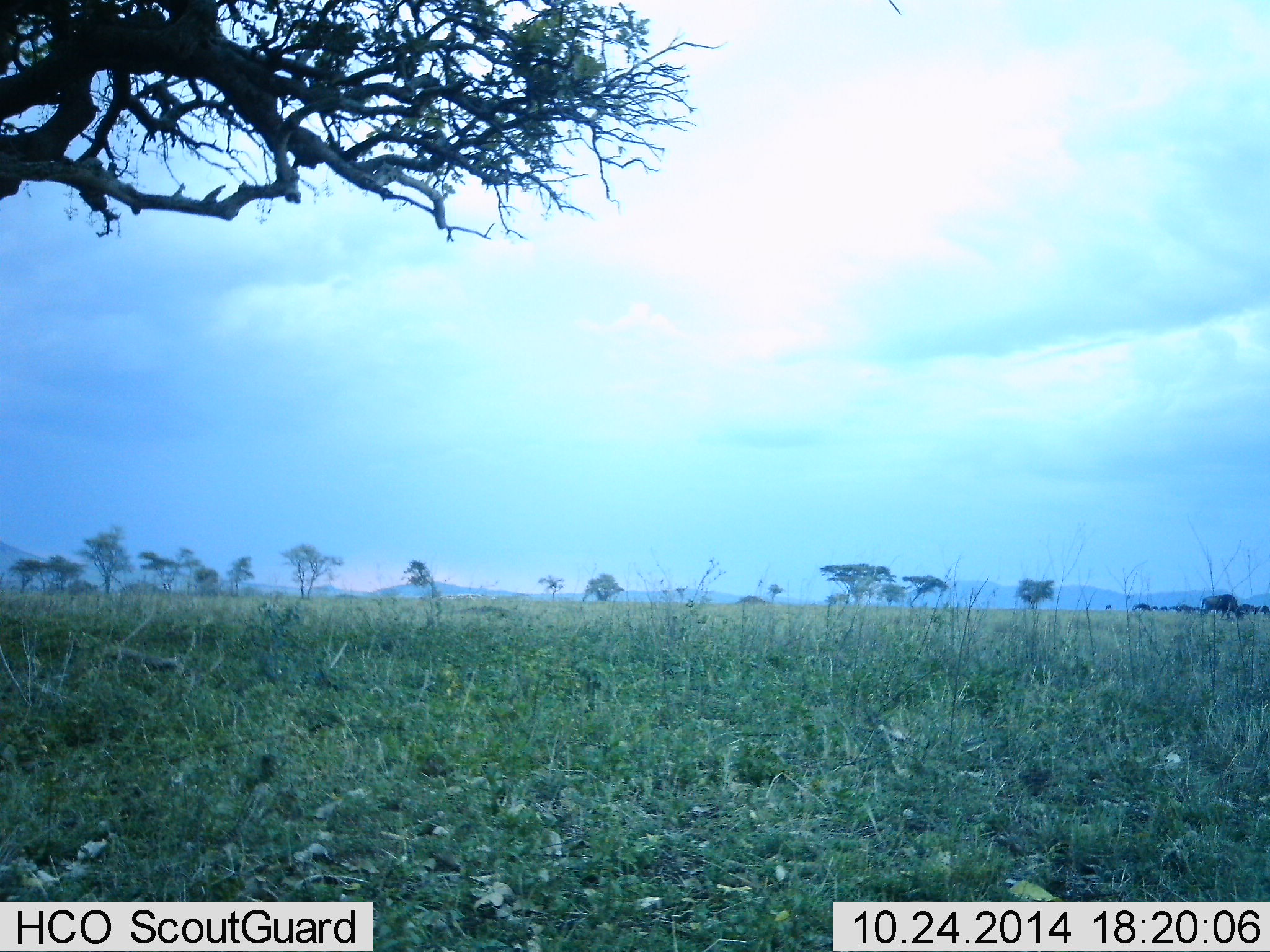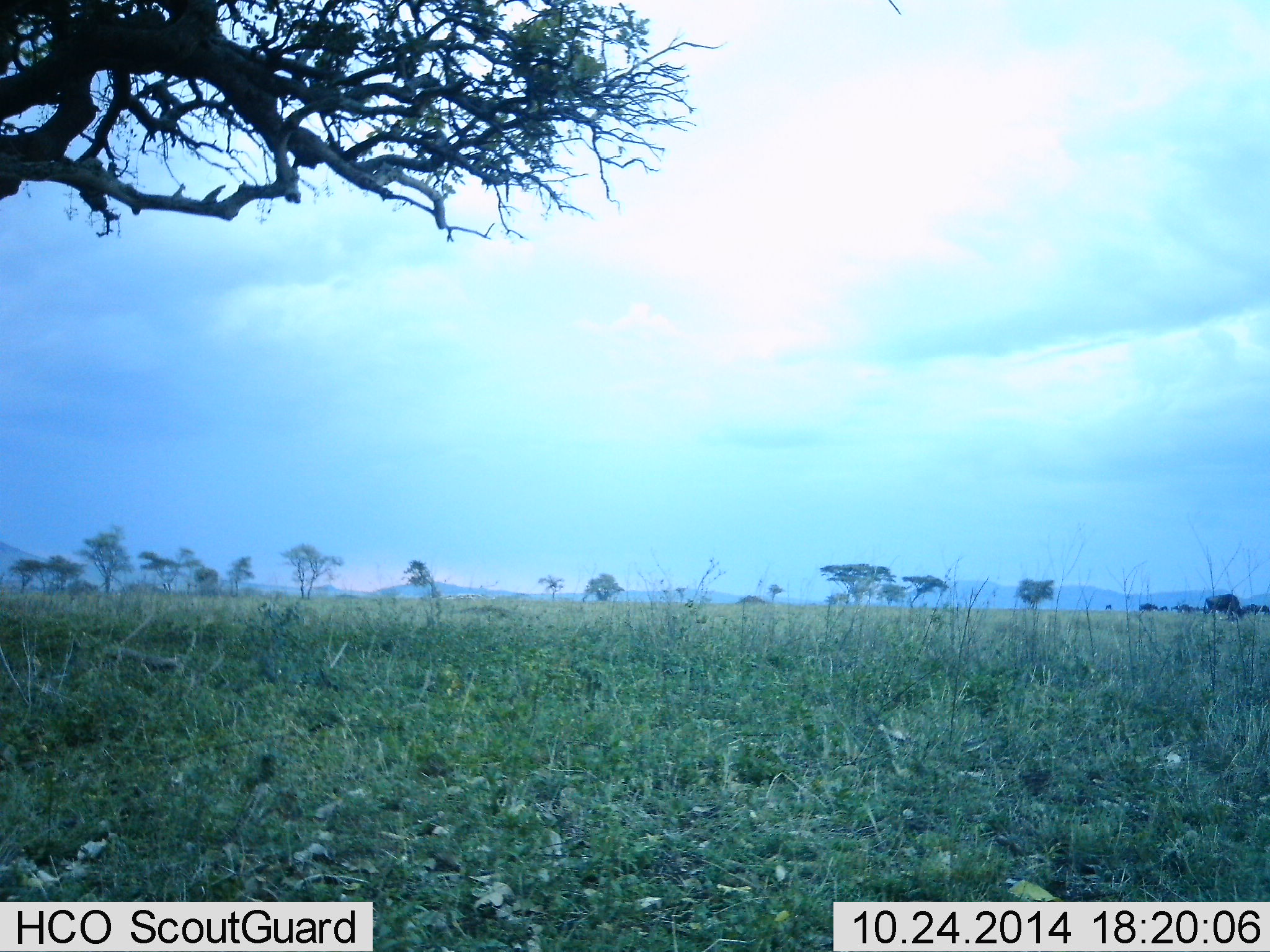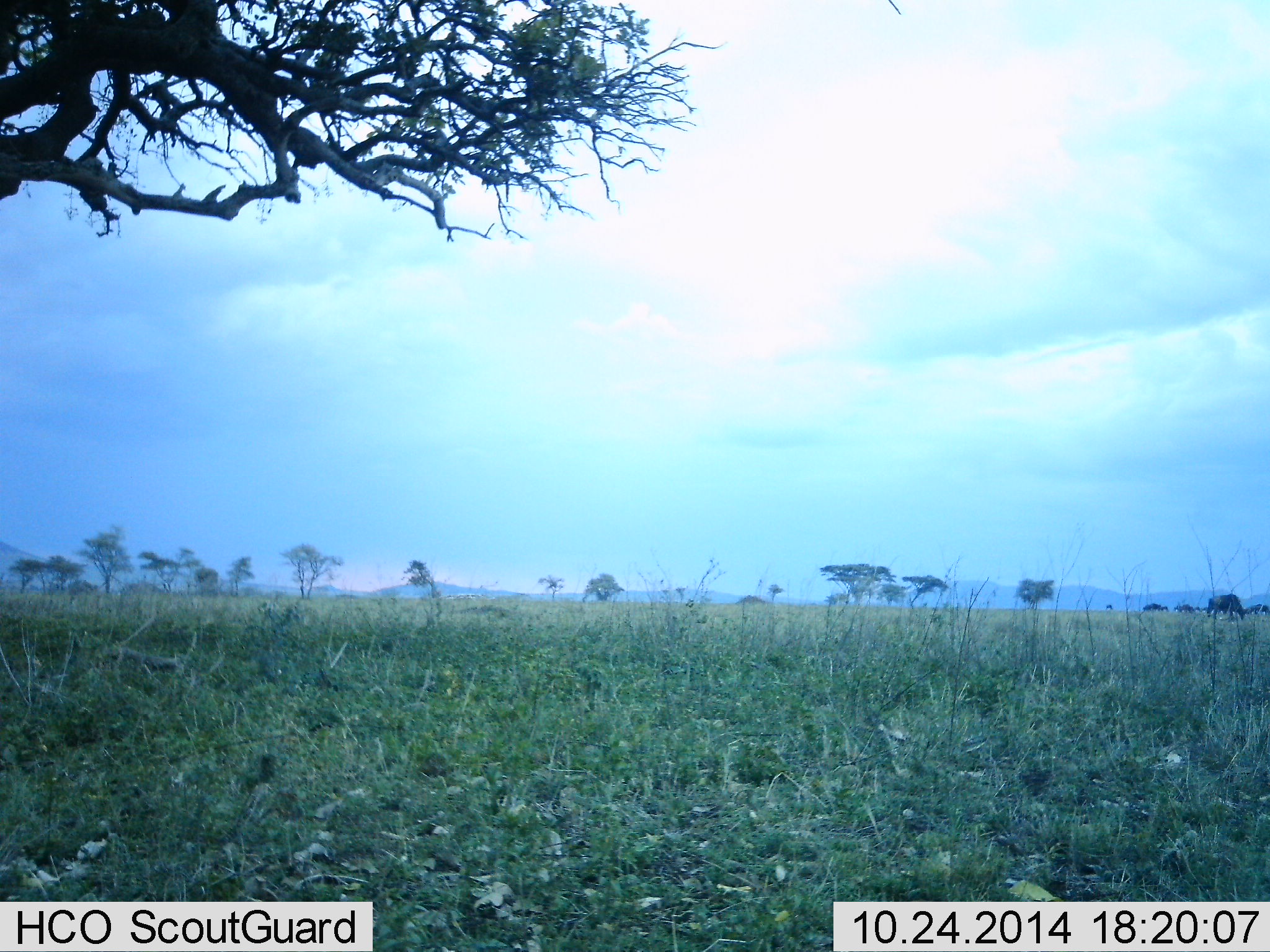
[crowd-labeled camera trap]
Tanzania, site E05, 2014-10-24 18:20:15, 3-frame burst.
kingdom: Animalia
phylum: Chordata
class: Mammalia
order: Artiodactyla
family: Bovidae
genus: Connochaetes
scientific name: Connochaetes taurinus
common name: blue wildebeest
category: wildebeest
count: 9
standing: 10%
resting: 0%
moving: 70%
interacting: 0%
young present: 0%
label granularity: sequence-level